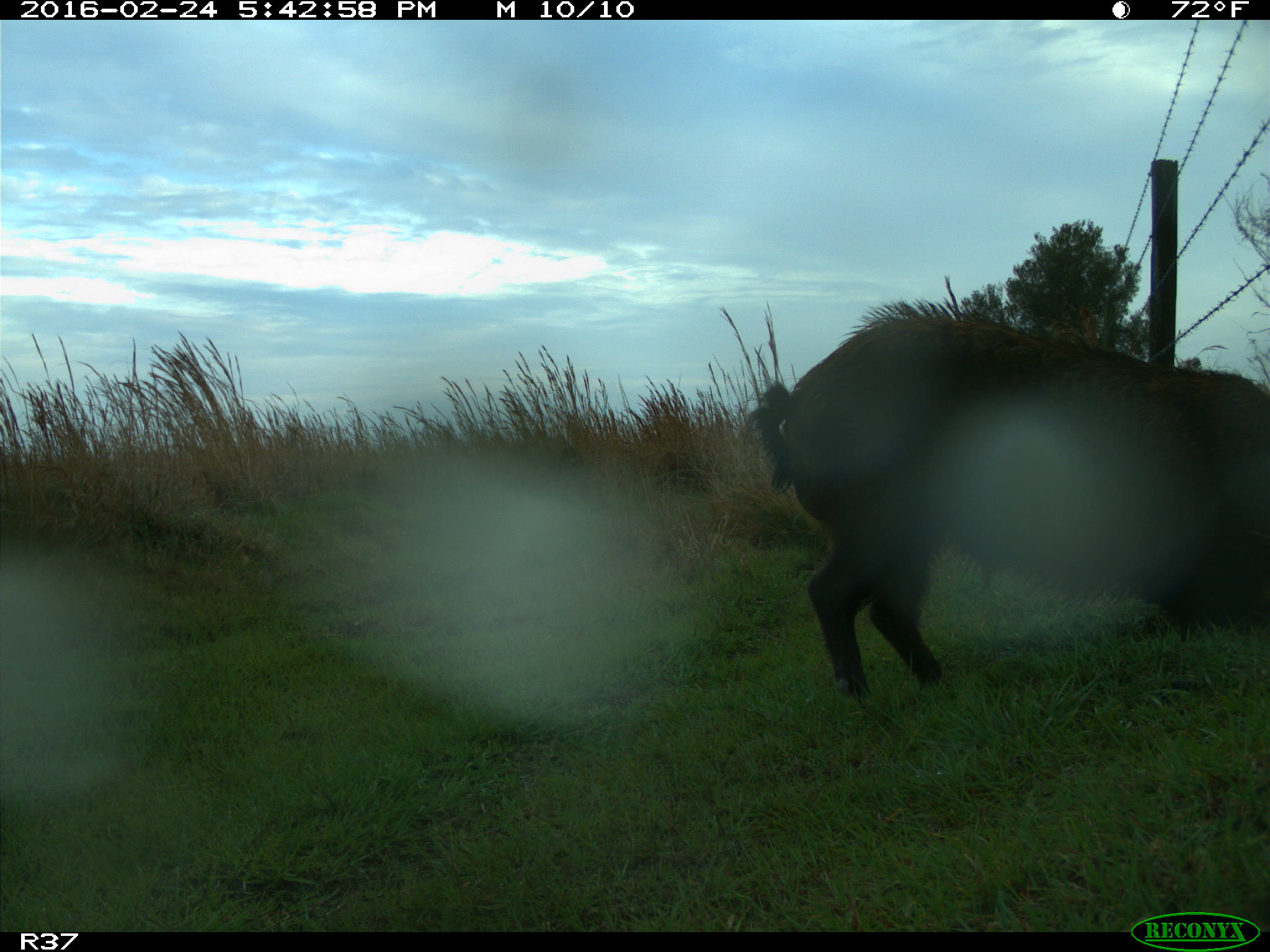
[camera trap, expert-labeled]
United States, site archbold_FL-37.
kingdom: Animalia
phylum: Chordata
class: Mammalia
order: Artiodactyla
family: Suidae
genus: Sus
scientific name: Sus scrofa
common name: wild boar